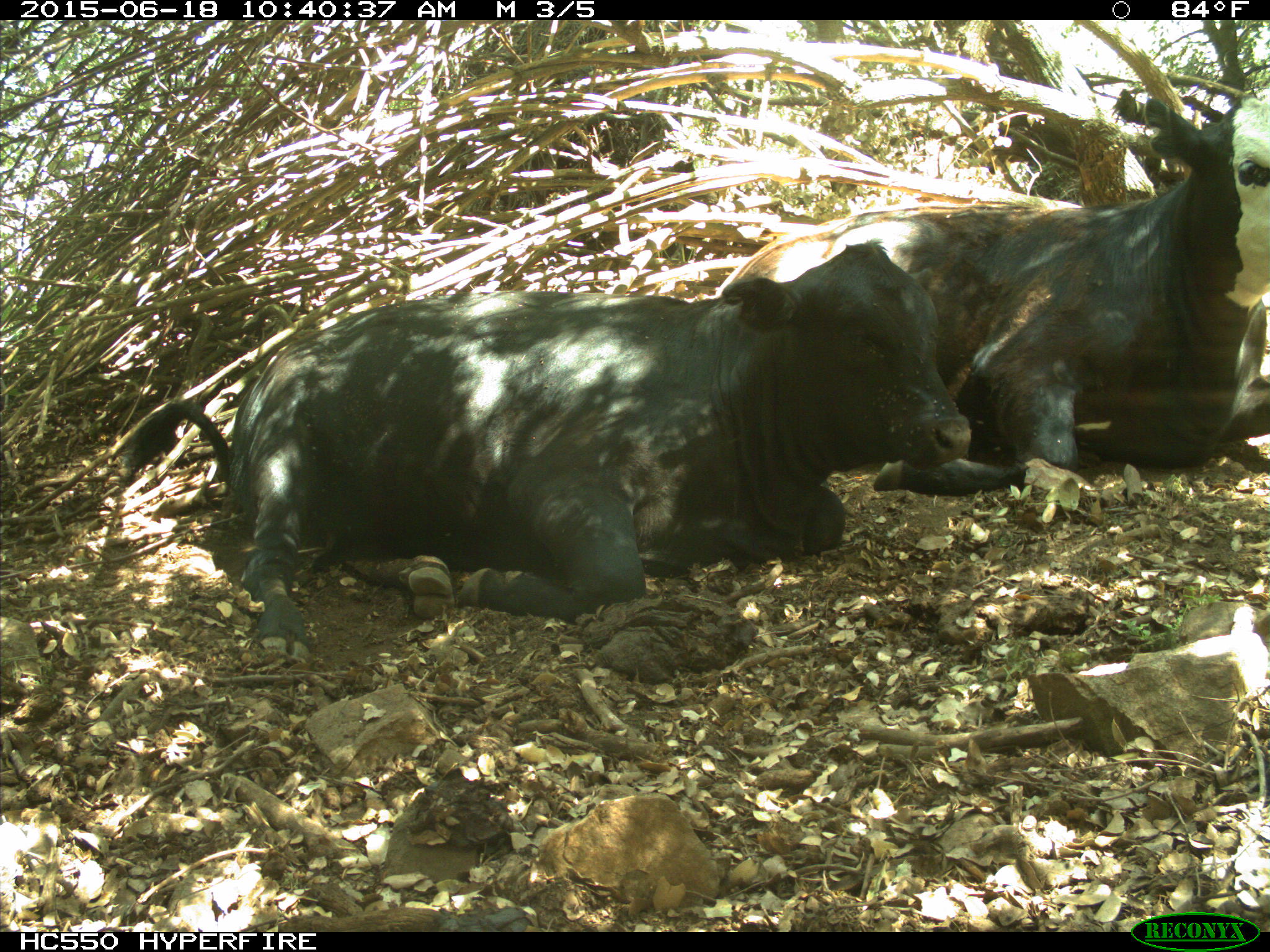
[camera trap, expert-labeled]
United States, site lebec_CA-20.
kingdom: Animalia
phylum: Chordata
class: Mammalia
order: Artiodactyla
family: Bovidae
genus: Bos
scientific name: Bos taurus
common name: domestic cow